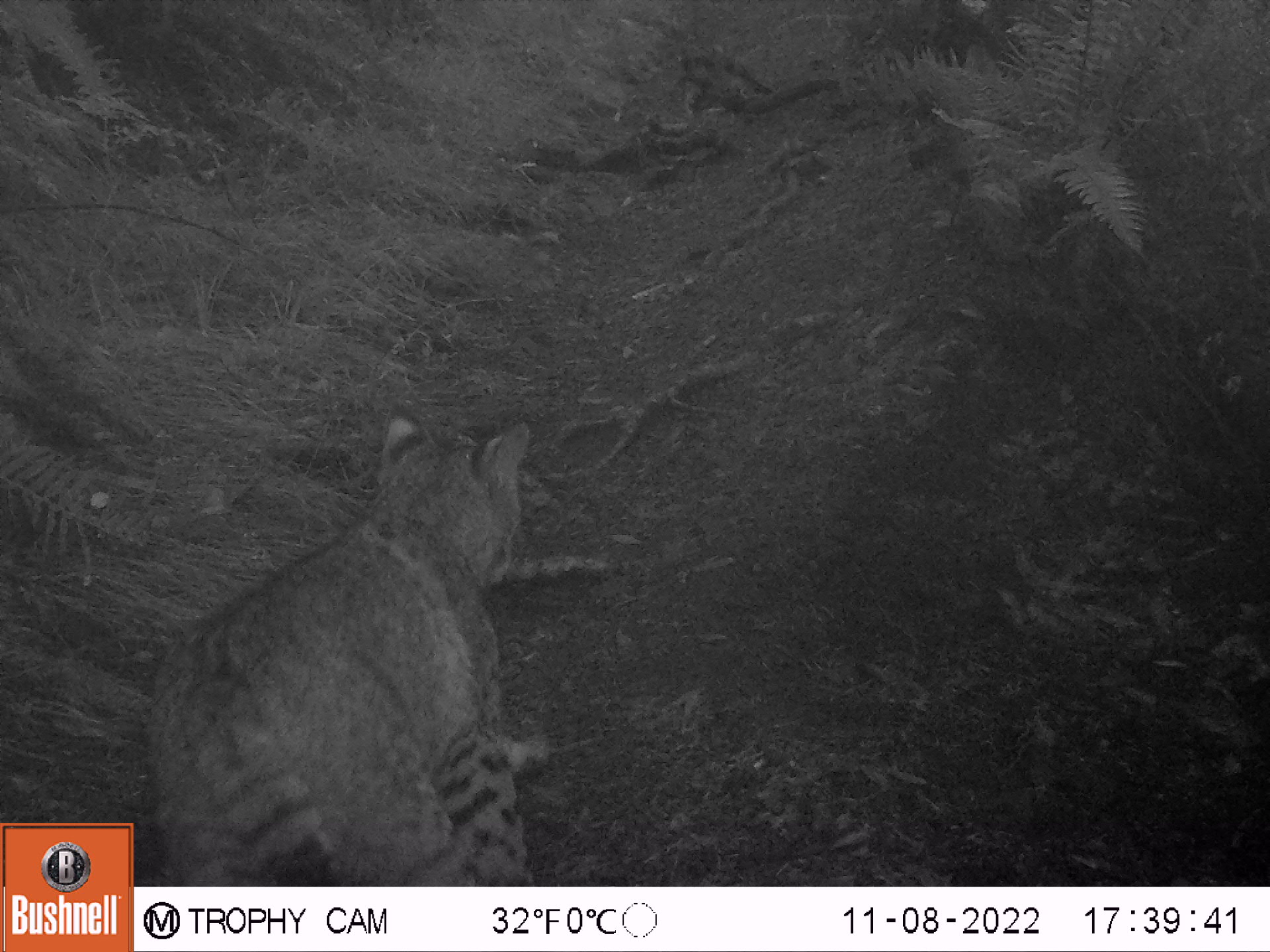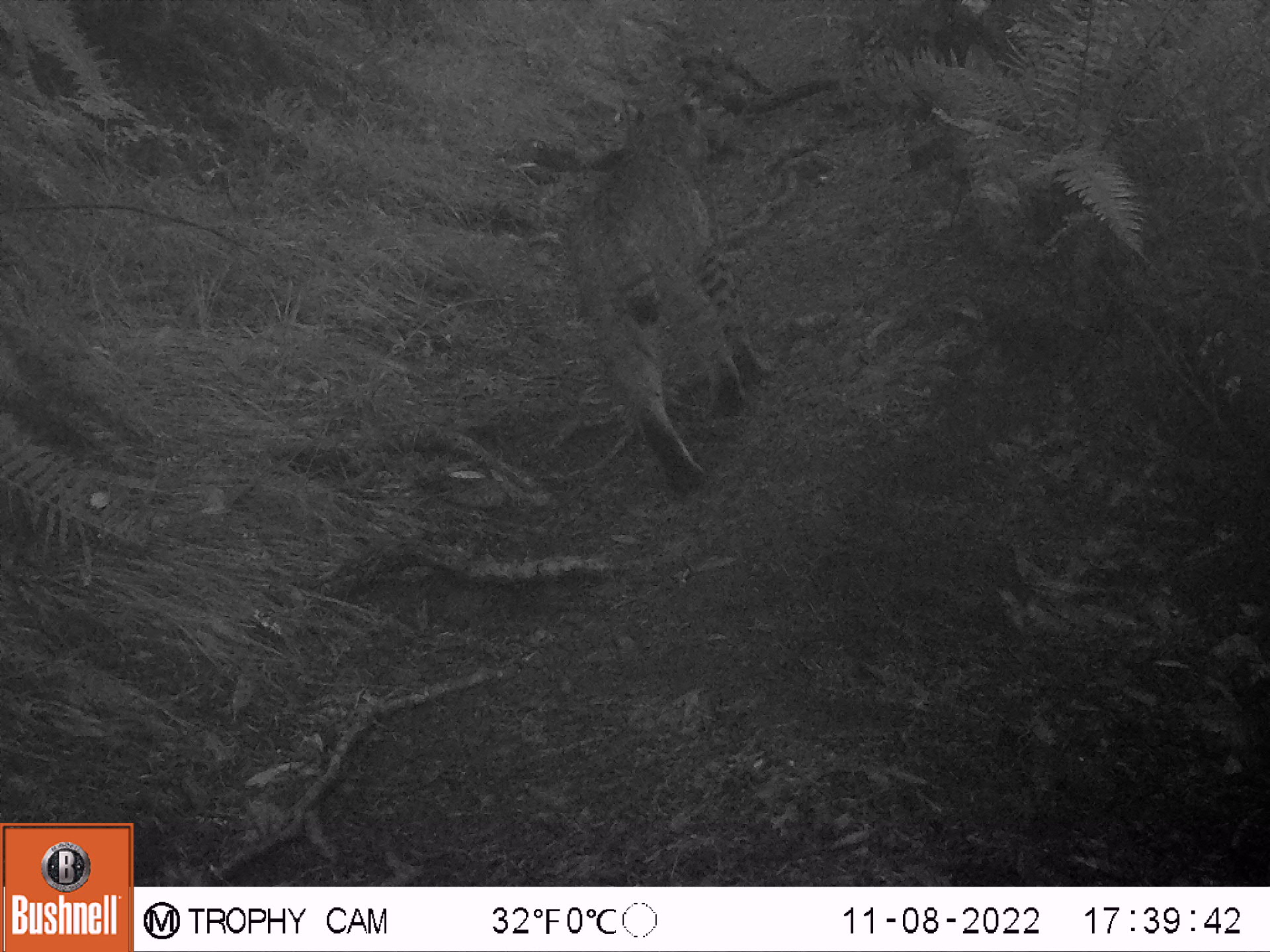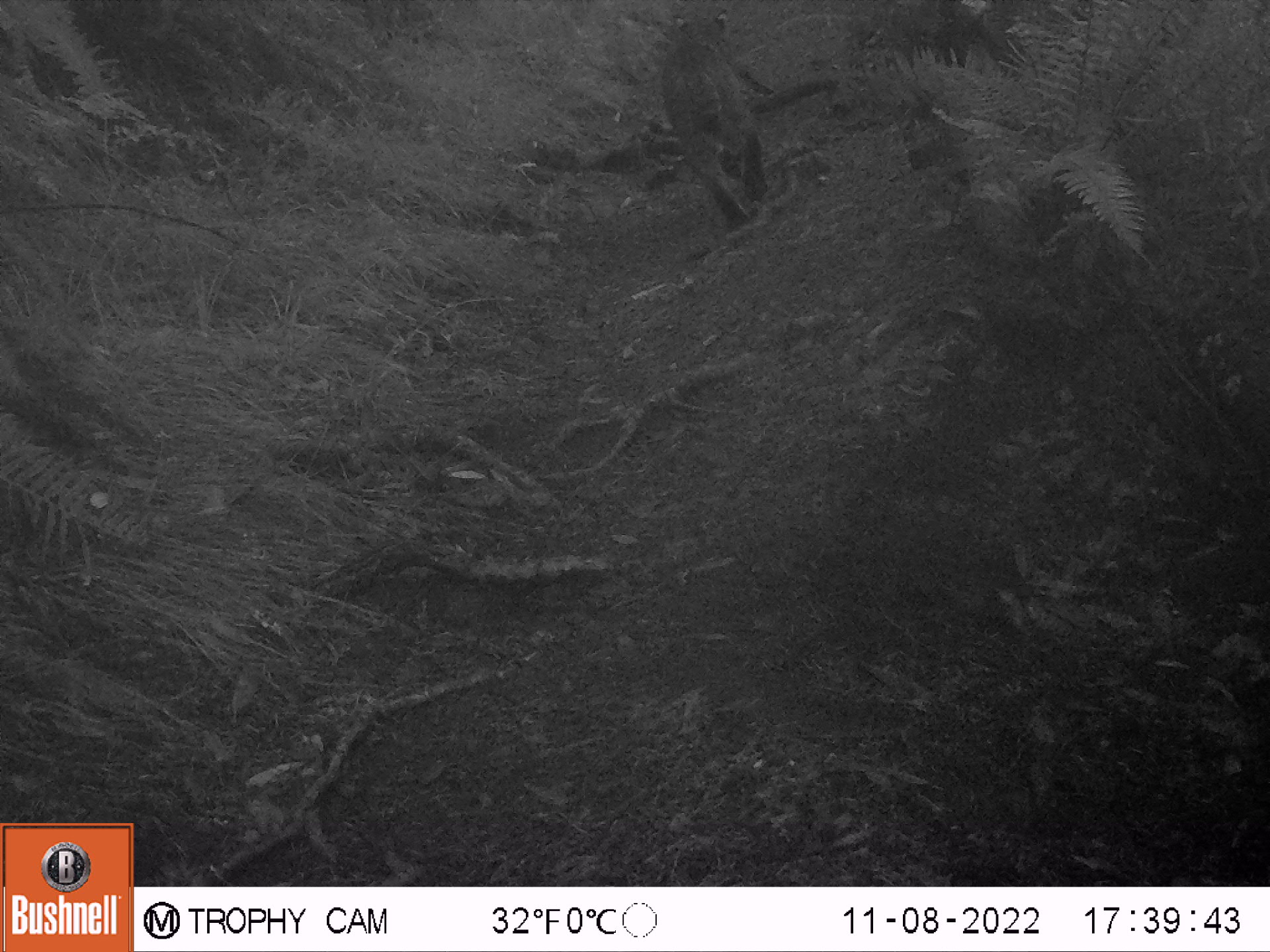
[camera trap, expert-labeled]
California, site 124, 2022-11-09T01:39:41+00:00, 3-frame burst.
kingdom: Animalia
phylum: Chordata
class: Mammalia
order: Carnivora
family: Felidae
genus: Lynx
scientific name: Lynx rufus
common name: bobcat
Bobcat (Lynx rufus).